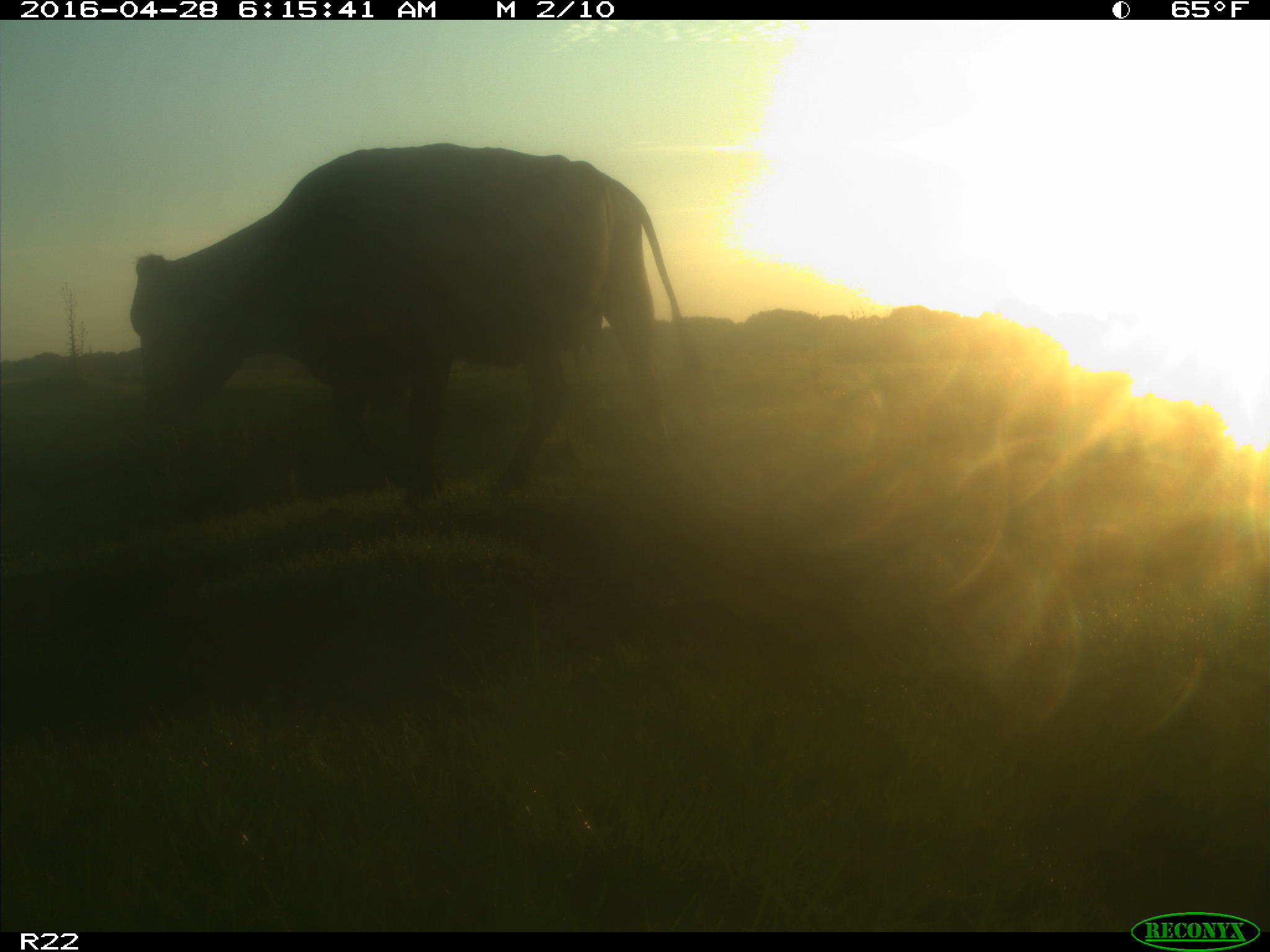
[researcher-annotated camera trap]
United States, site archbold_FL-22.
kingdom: Animalia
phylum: Chordata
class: Mammalia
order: Artiodactyla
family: Bovidae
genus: Bos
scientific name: Bos taurus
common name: domestic cow